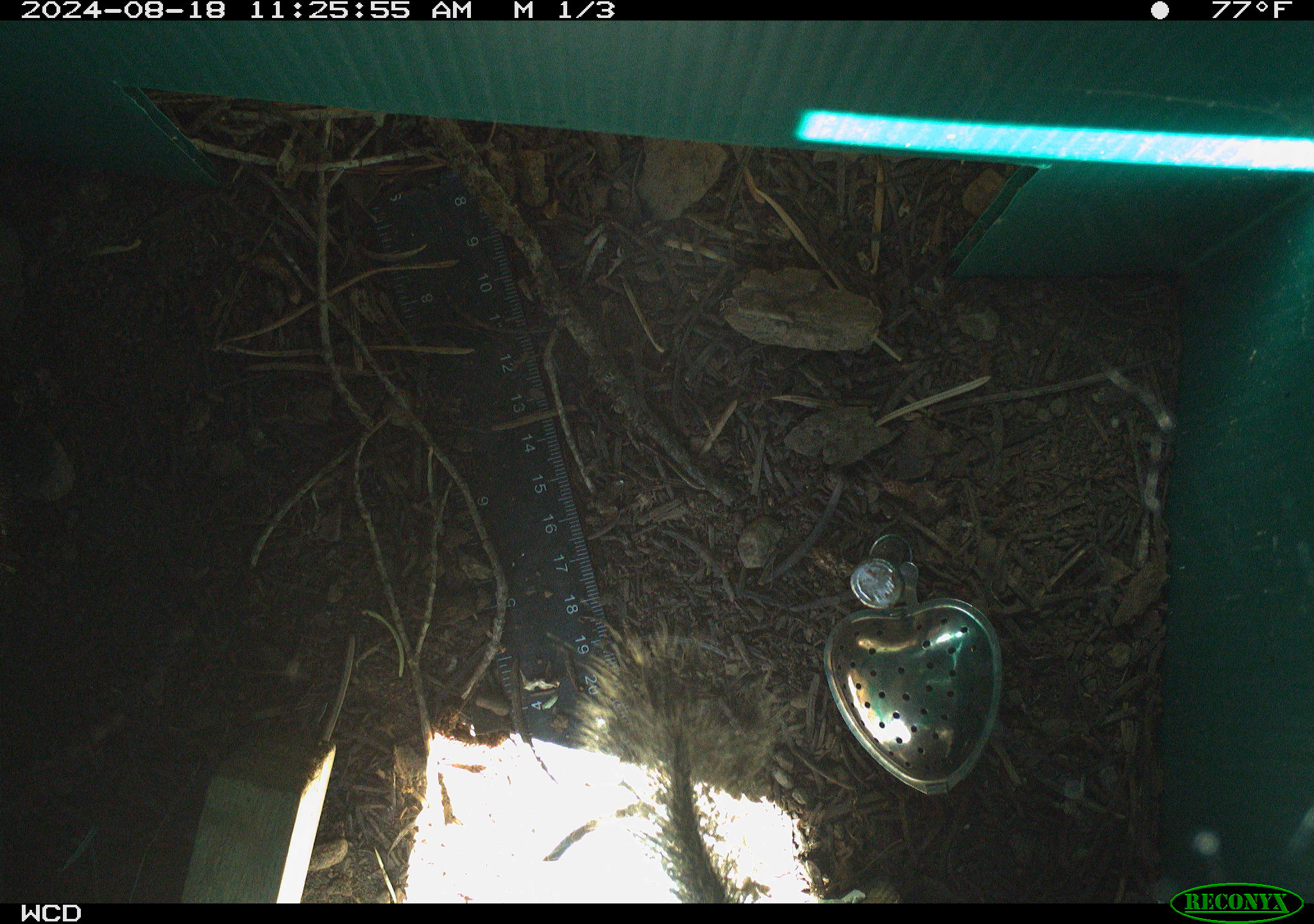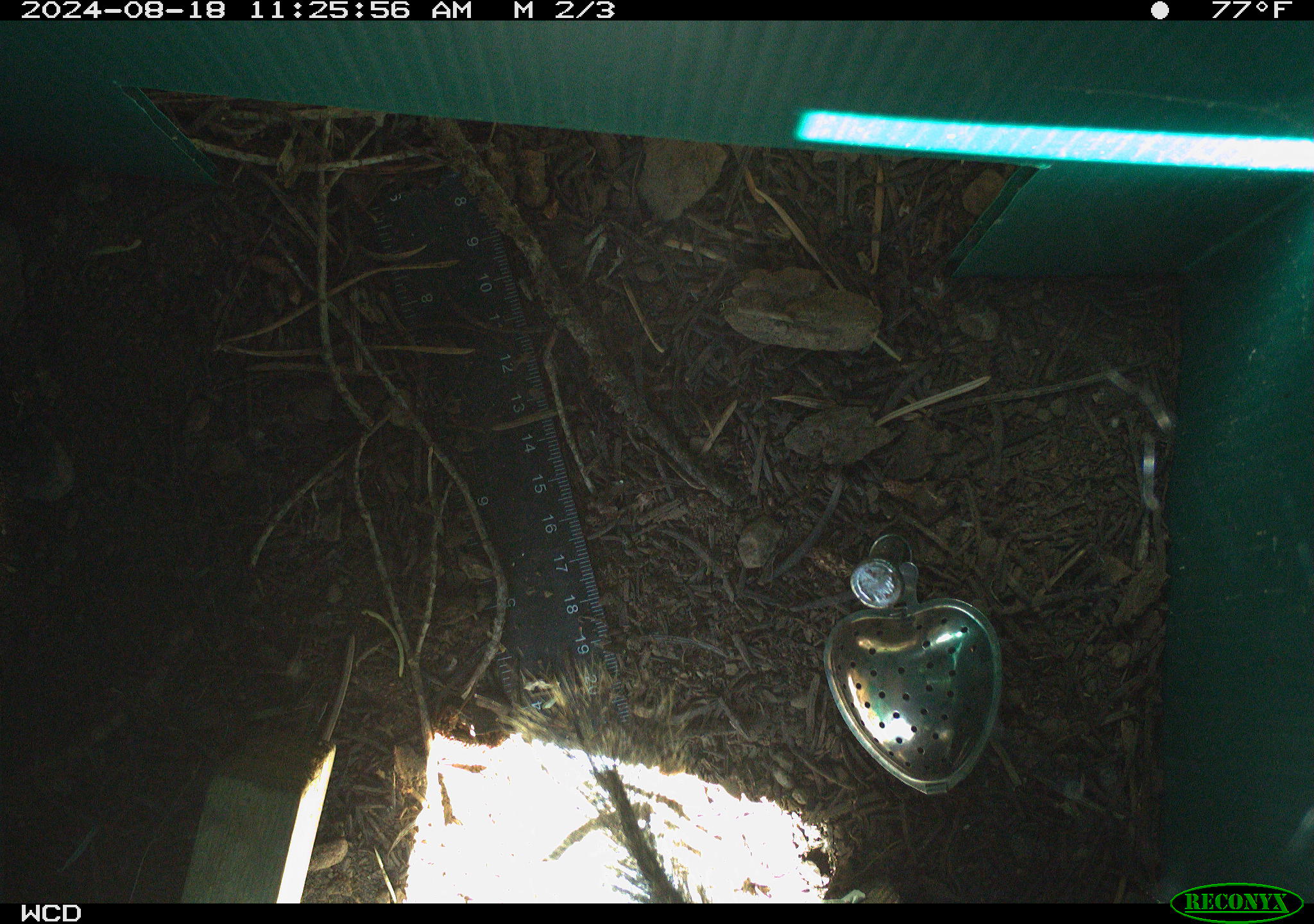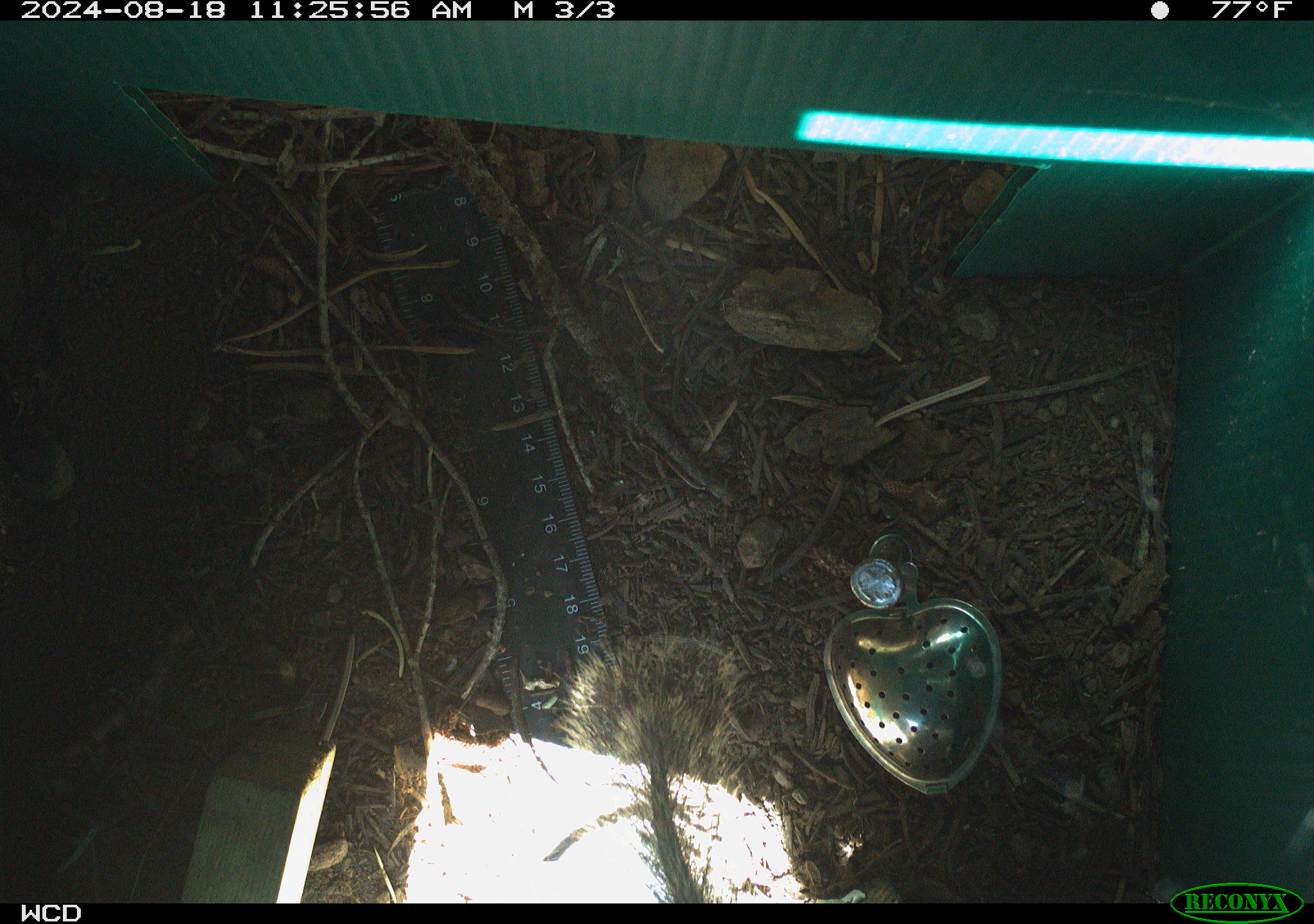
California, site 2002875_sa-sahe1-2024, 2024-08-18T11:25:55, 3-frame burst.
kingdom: Animalia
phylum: Chordata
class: Mammalia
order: Rodentia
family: Sciuridae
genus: Otospermophilus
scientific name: Otospermophilus beecheyi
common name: california ground squirrel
California ground squirrel (Otospermophilus beecheyi).